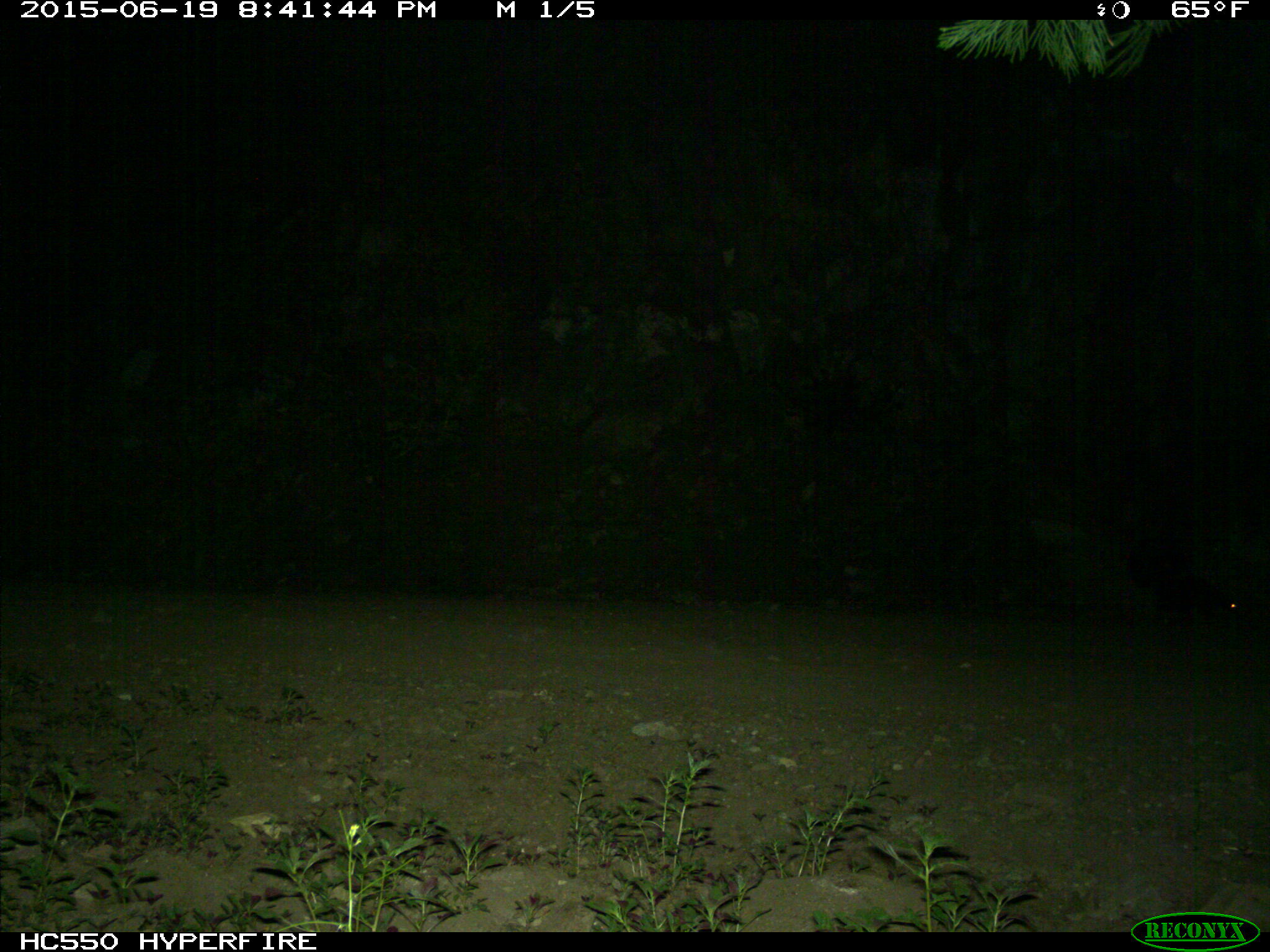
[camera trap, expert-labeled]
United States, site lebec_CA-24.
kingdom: Animalia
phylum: Chordata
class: Mammalia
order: Carnivora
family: Mephitidae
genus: Mephitis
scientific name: Mephitis mephitis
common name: striped skunk